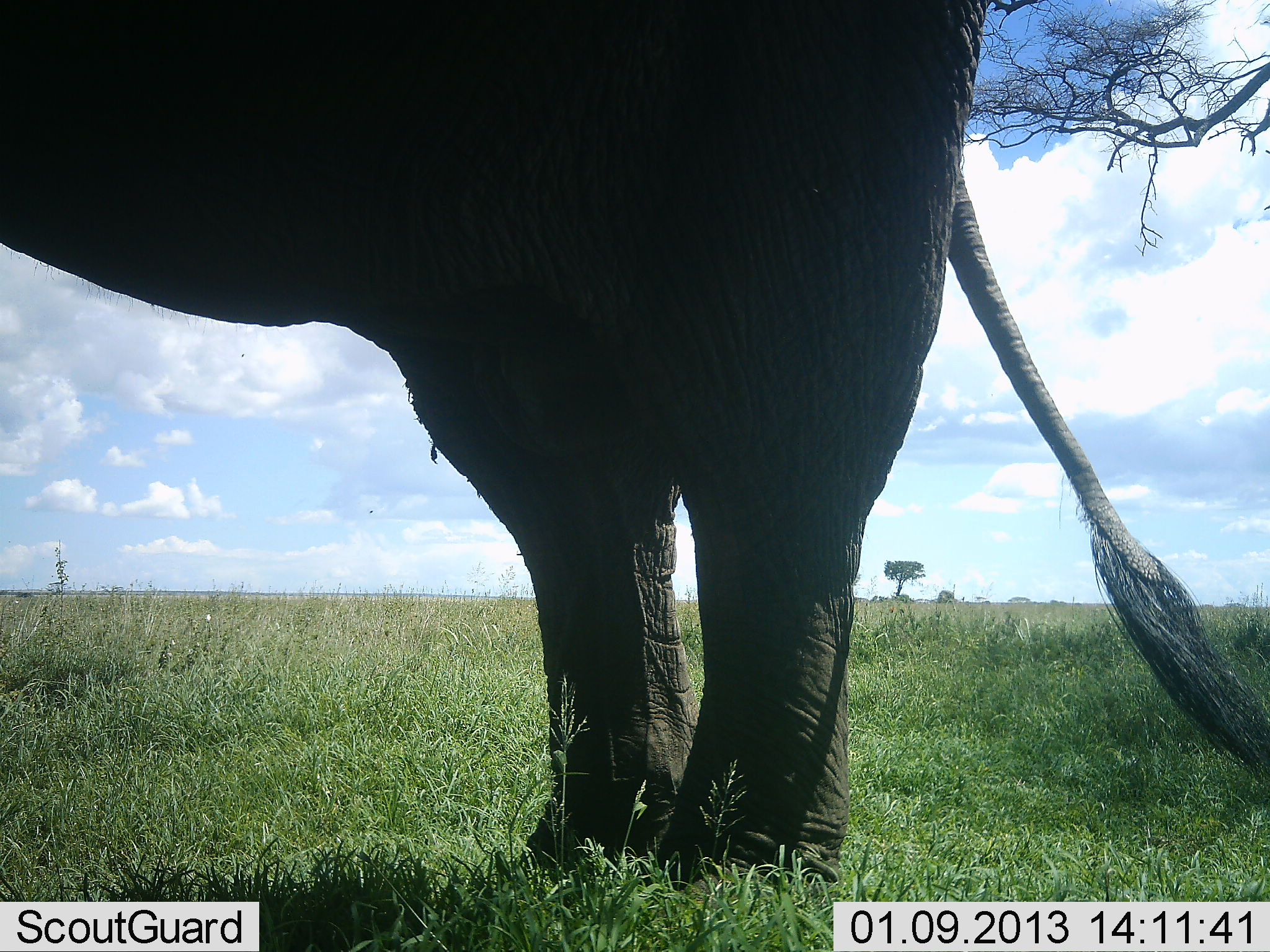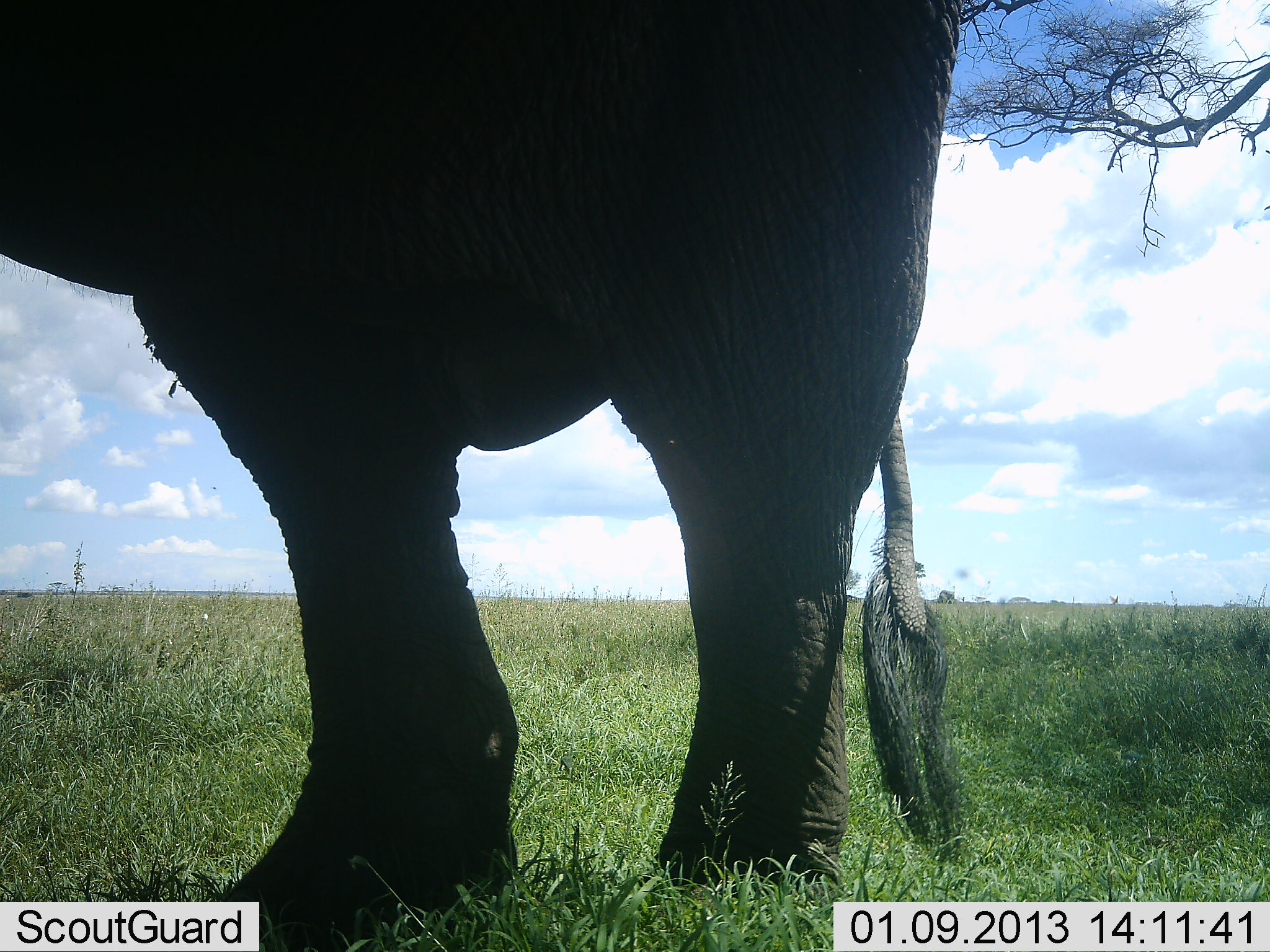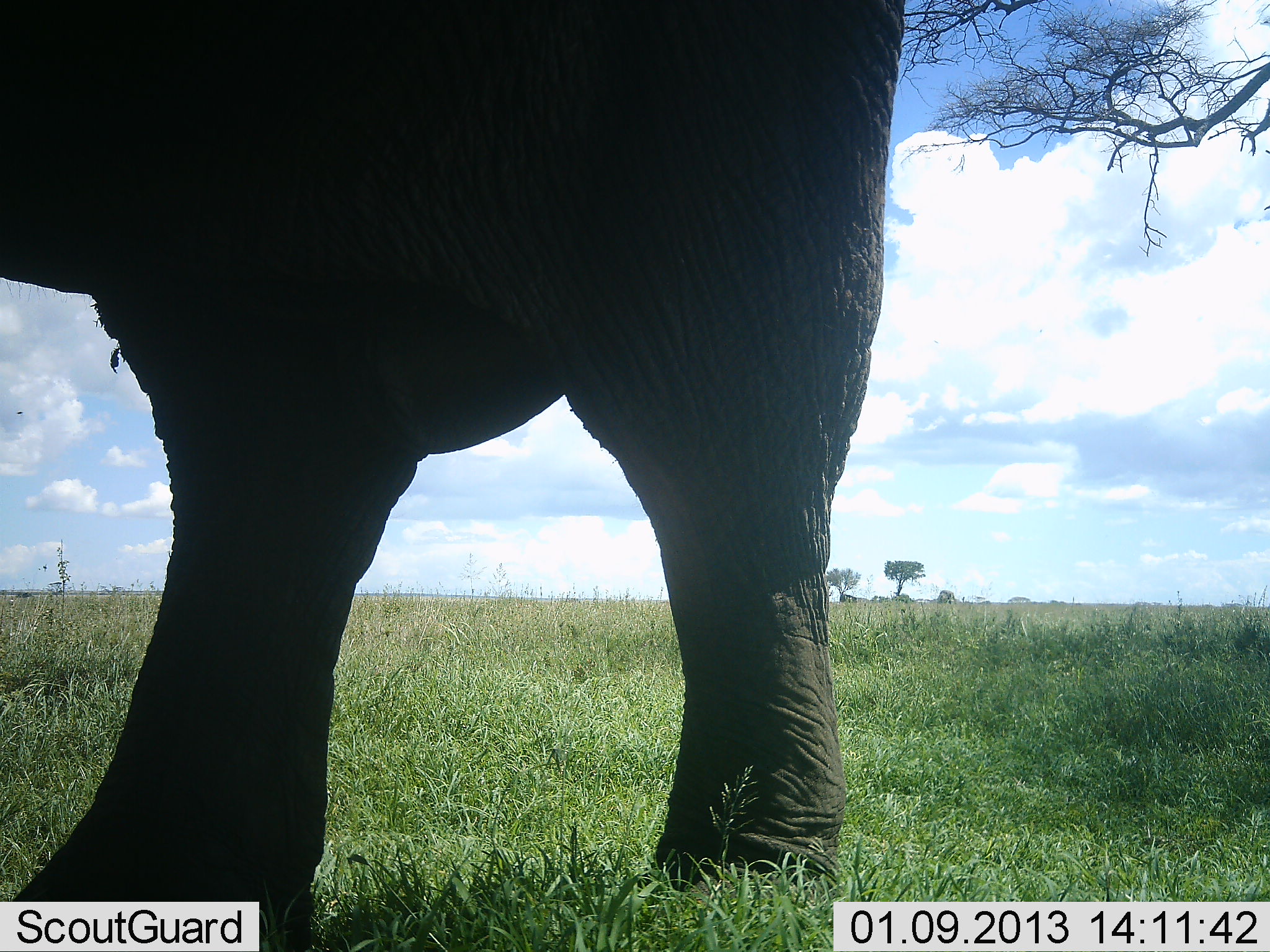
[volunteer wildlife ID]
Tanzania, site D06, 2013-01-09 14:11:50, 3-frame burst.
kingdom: Animalia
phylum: Chordata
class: Mammalia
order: Proboscidea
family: Elephantidae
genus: Loxodonta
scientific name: Loxodonta africana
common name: african bush elephant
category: elephant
Elephant (african bush elephant) (Loxodonta africana), count 1. Behavior (volunteer vote fractions): standing 61%, resting 4%, moving 35%, interacting 0%. Young present (vote fraction): 0%. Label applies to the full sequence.